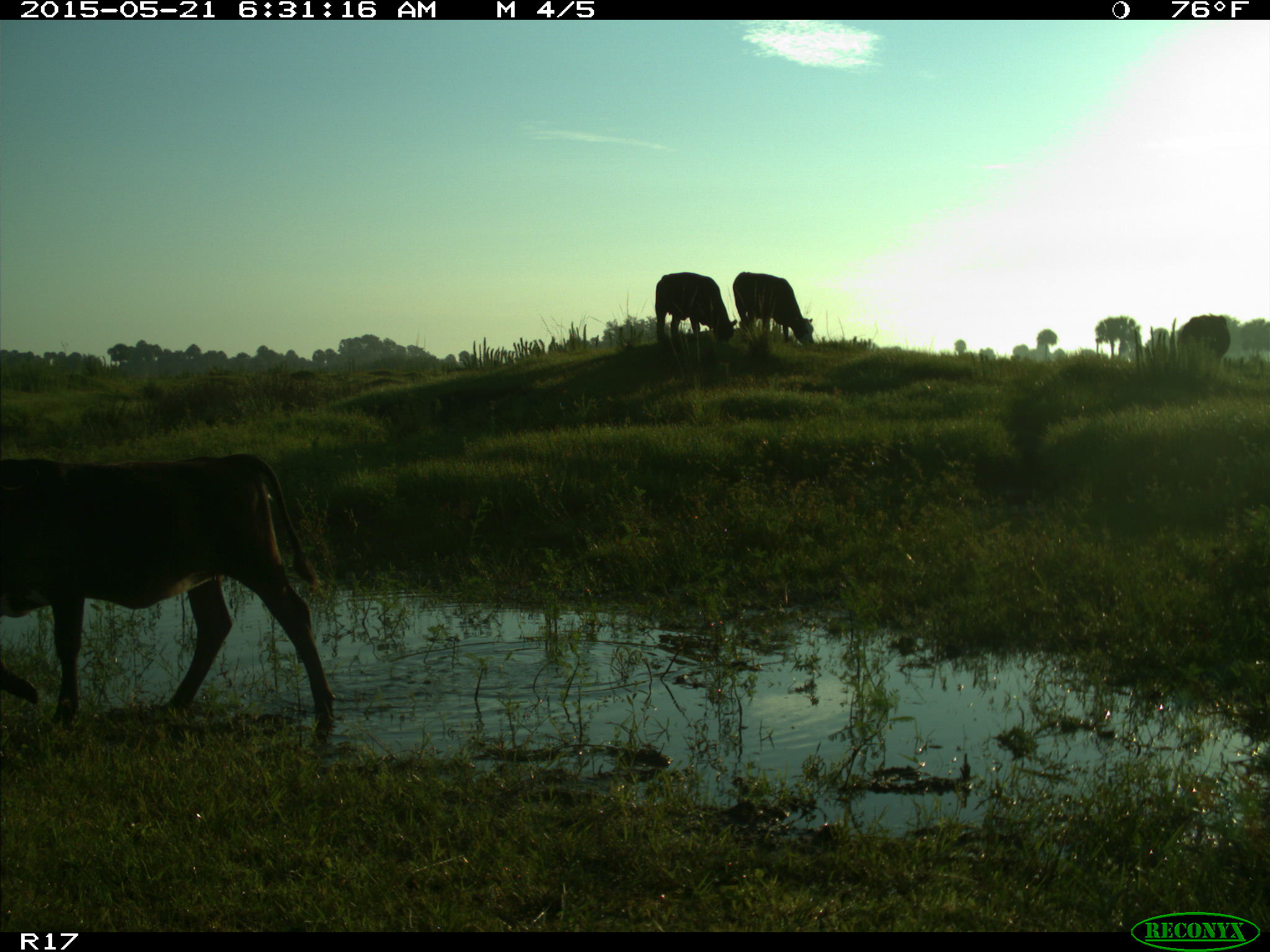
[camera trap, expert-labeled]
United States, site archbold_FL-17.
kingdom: Animalia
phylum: Chordata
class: Mammalia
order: Artiodactyla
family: Bovidae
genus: Bos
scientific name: Bos taurus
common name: domestic cow